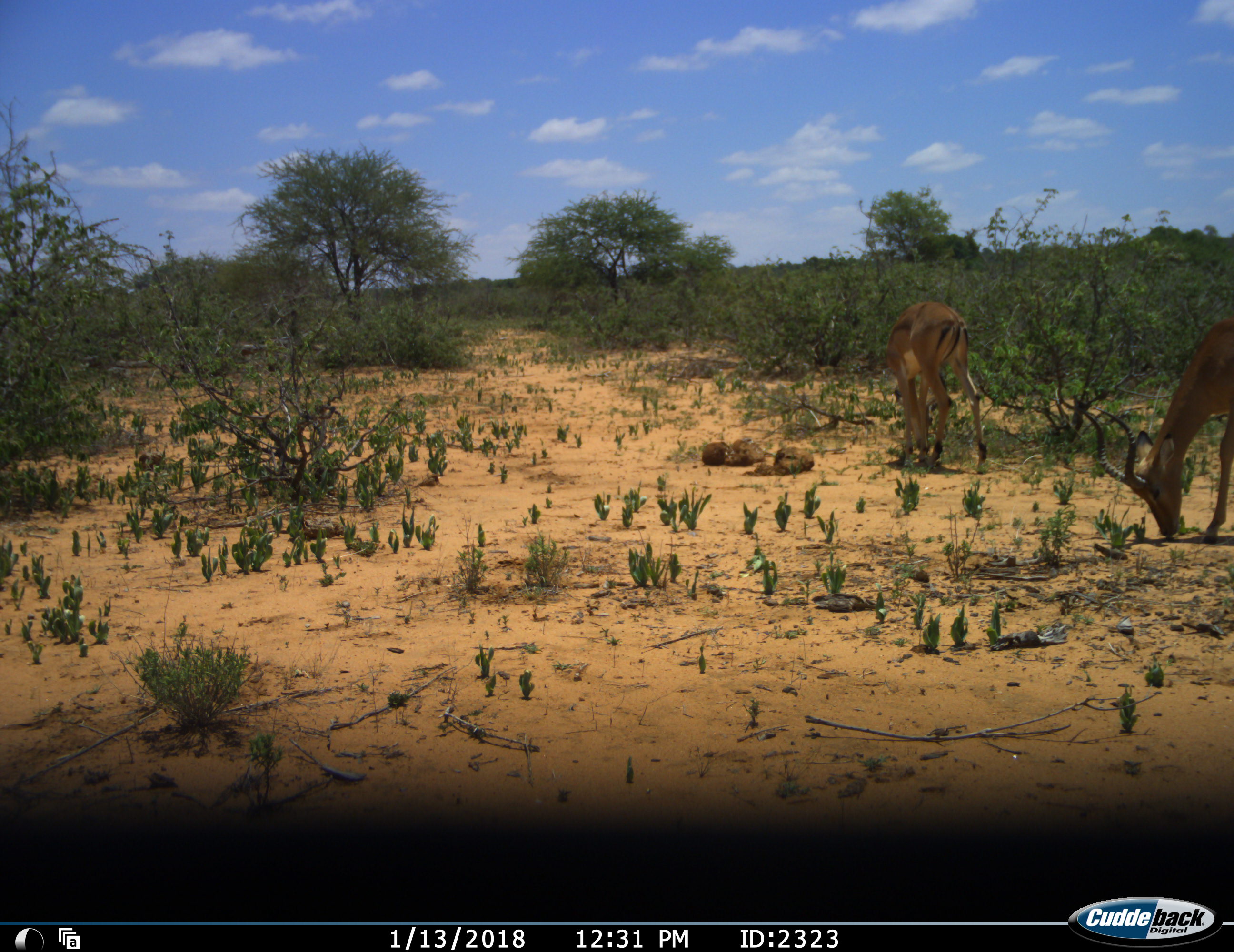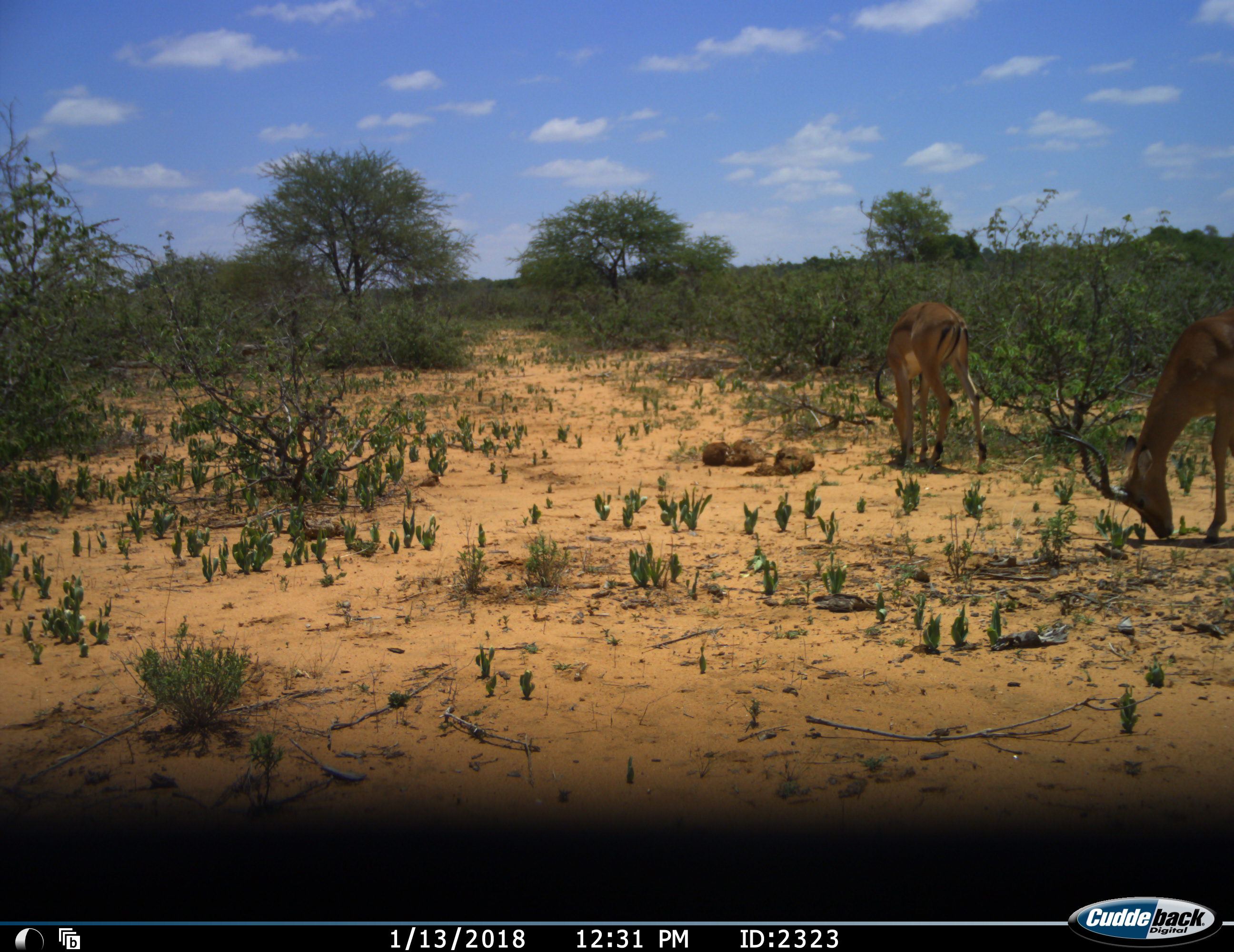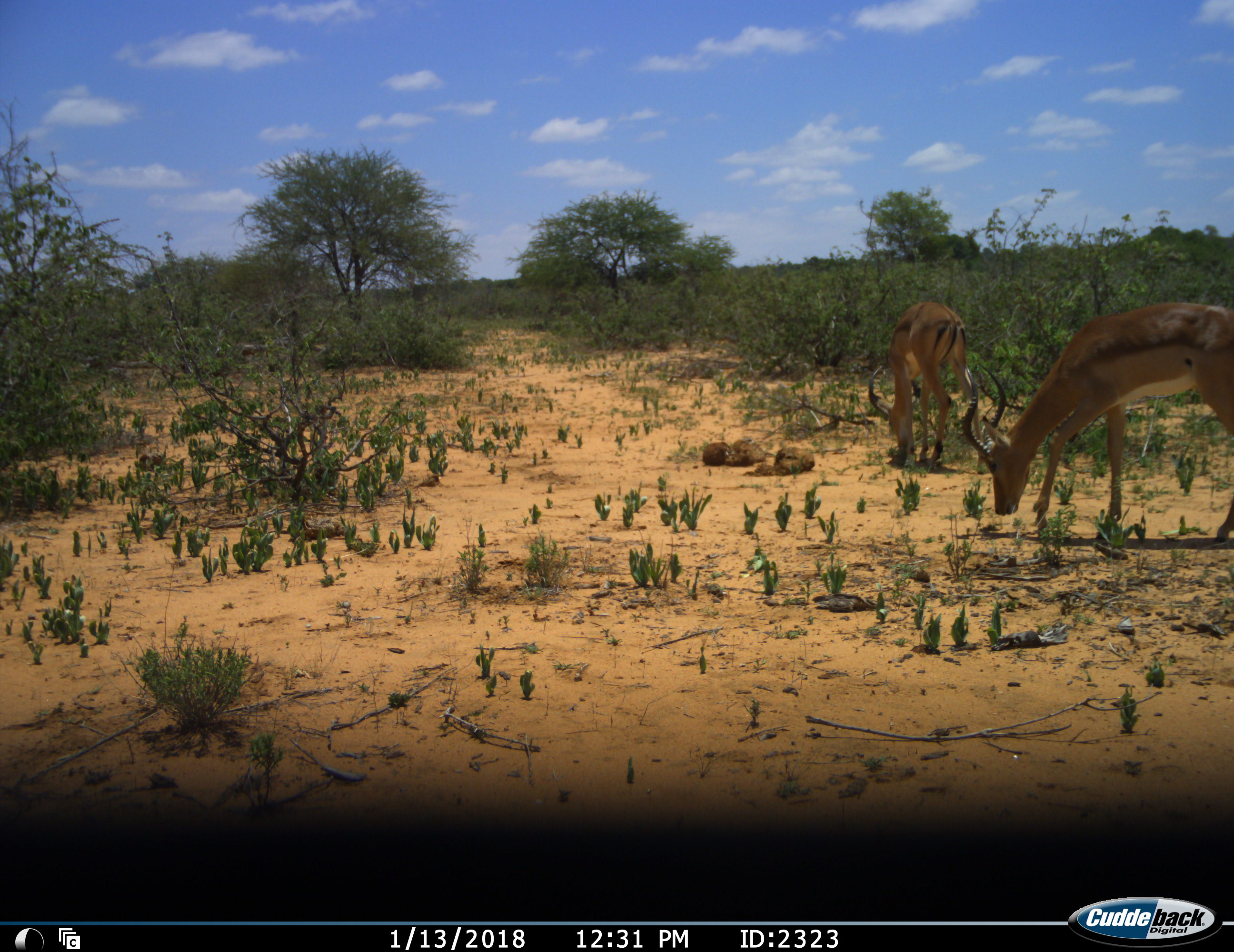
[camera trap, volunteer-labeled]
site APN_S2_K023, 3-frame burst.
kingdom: Animalia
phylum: Chordata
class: Mammalia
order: Artiodactyla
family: Bovidae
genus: Aepyceros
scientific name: Aepyceros melampus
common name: impala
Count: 2.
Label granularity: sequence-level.